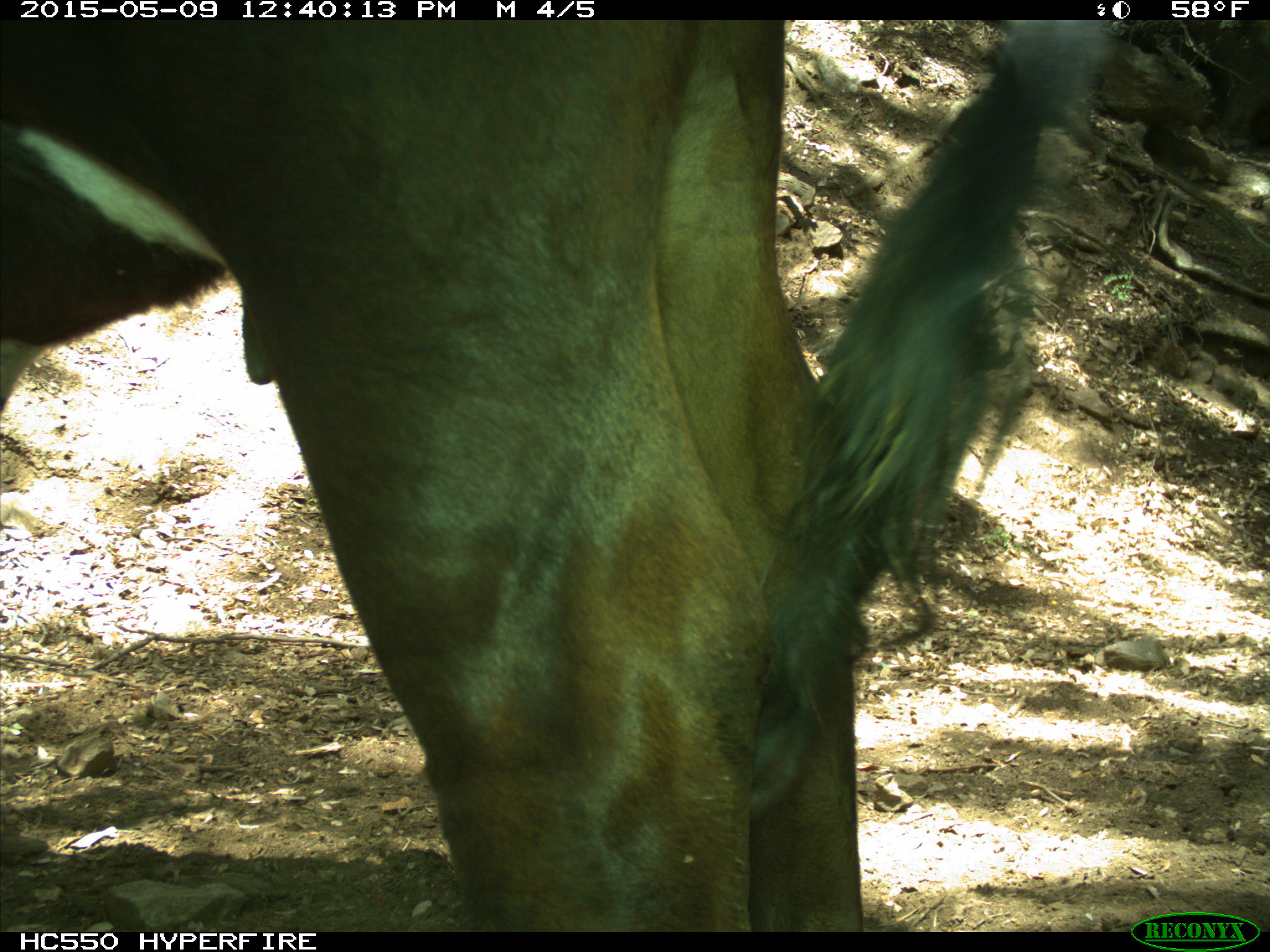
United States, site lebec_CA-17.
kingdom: Animalia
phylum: Chordata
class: Mammalia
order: Artiodactyla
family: Bovidae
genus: Bos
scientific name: Bos taurus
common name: domestic cow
Bos taurus (domestic cow).